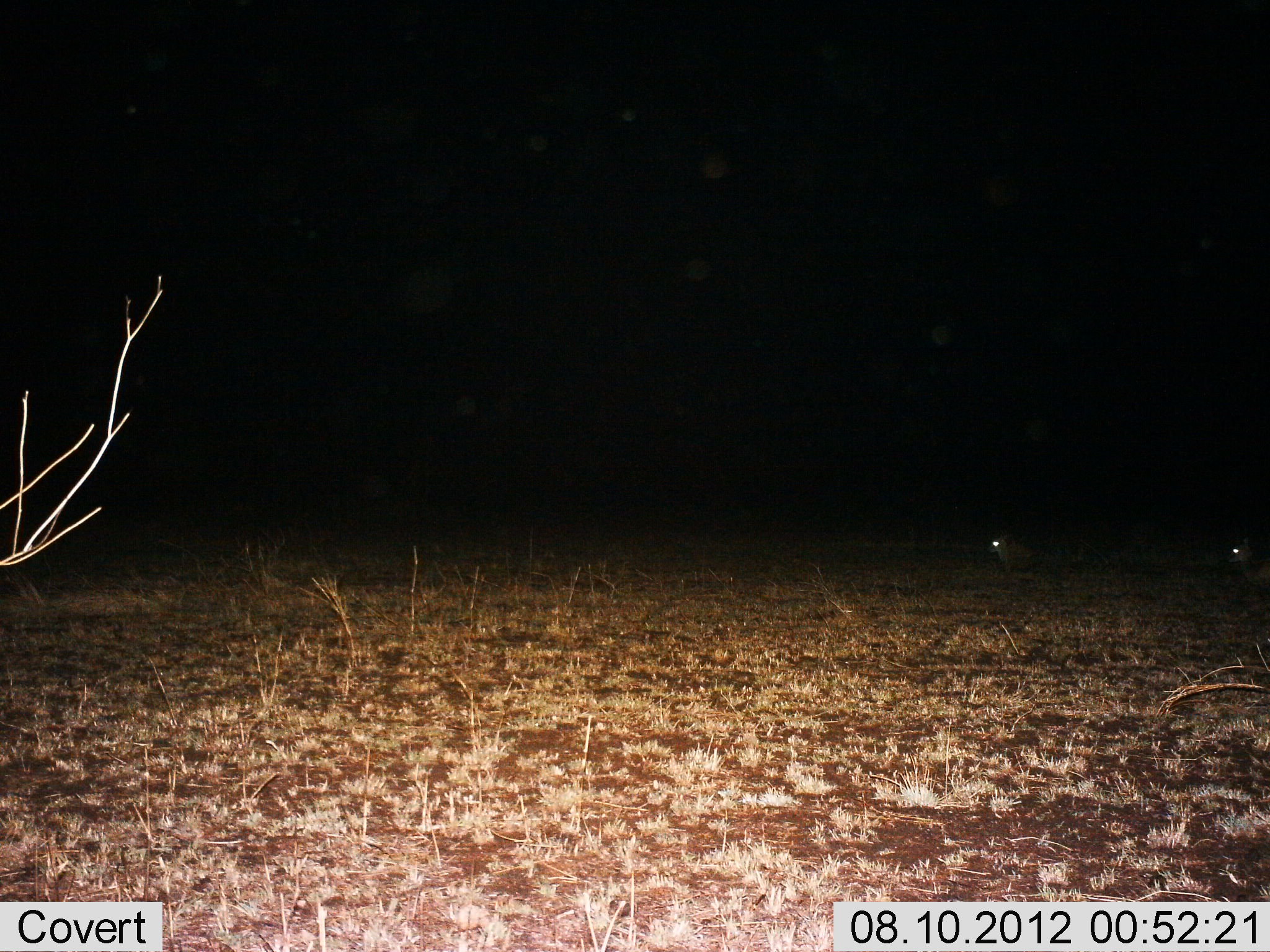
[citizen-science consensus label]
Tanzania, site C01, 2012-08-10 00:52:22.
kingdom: Animalia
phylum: Chordata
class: Mammalia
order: Lagomorpha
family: Leporidae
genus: Lepus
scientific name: Lepus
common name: hare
Hare (Lepus), count 2. Behavior (volunteer vote fractions): standing 75%, resting 0%, moving 25%, interacting 0%. Young present (vote fraction): 0%. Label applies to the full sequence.